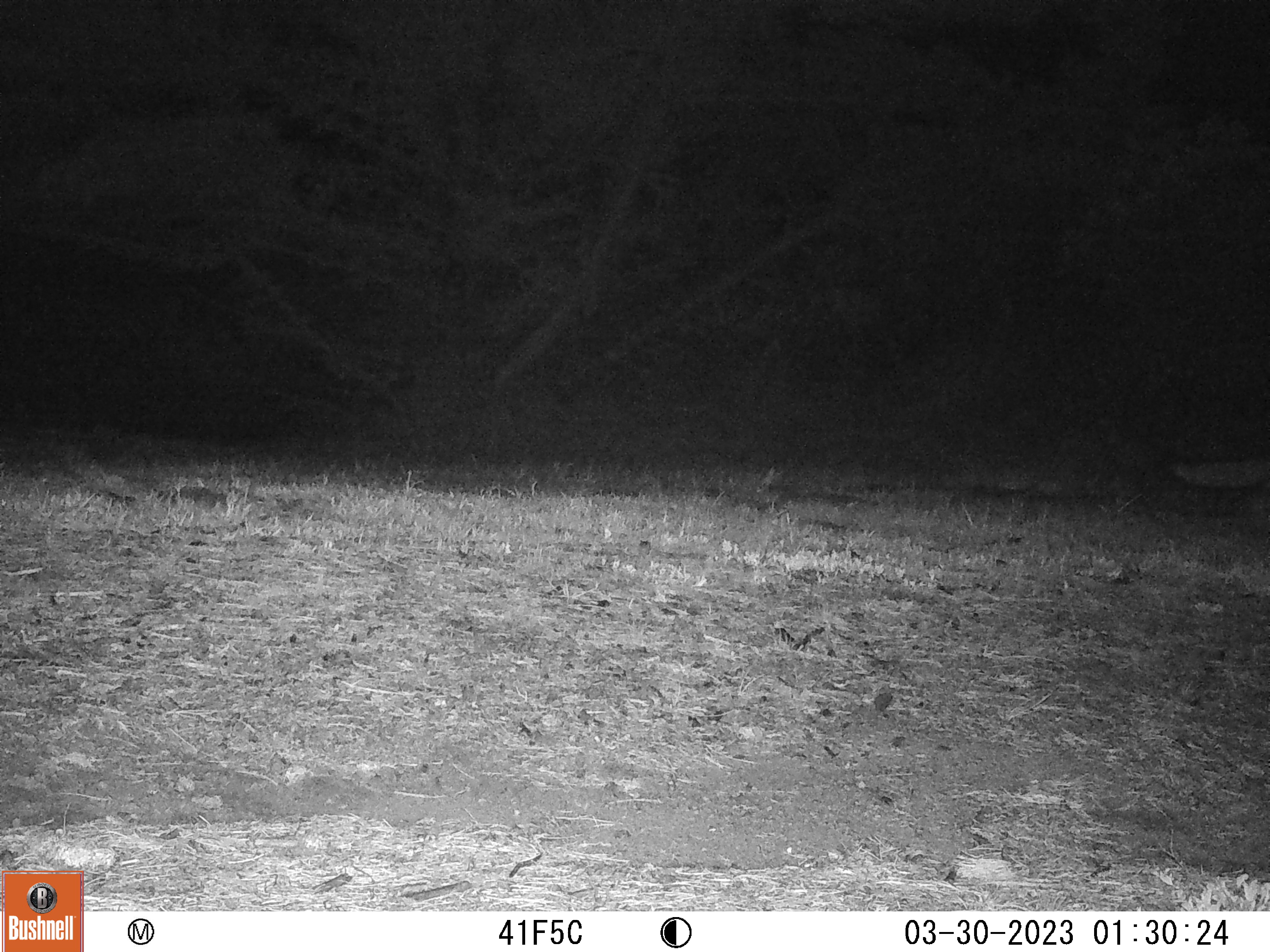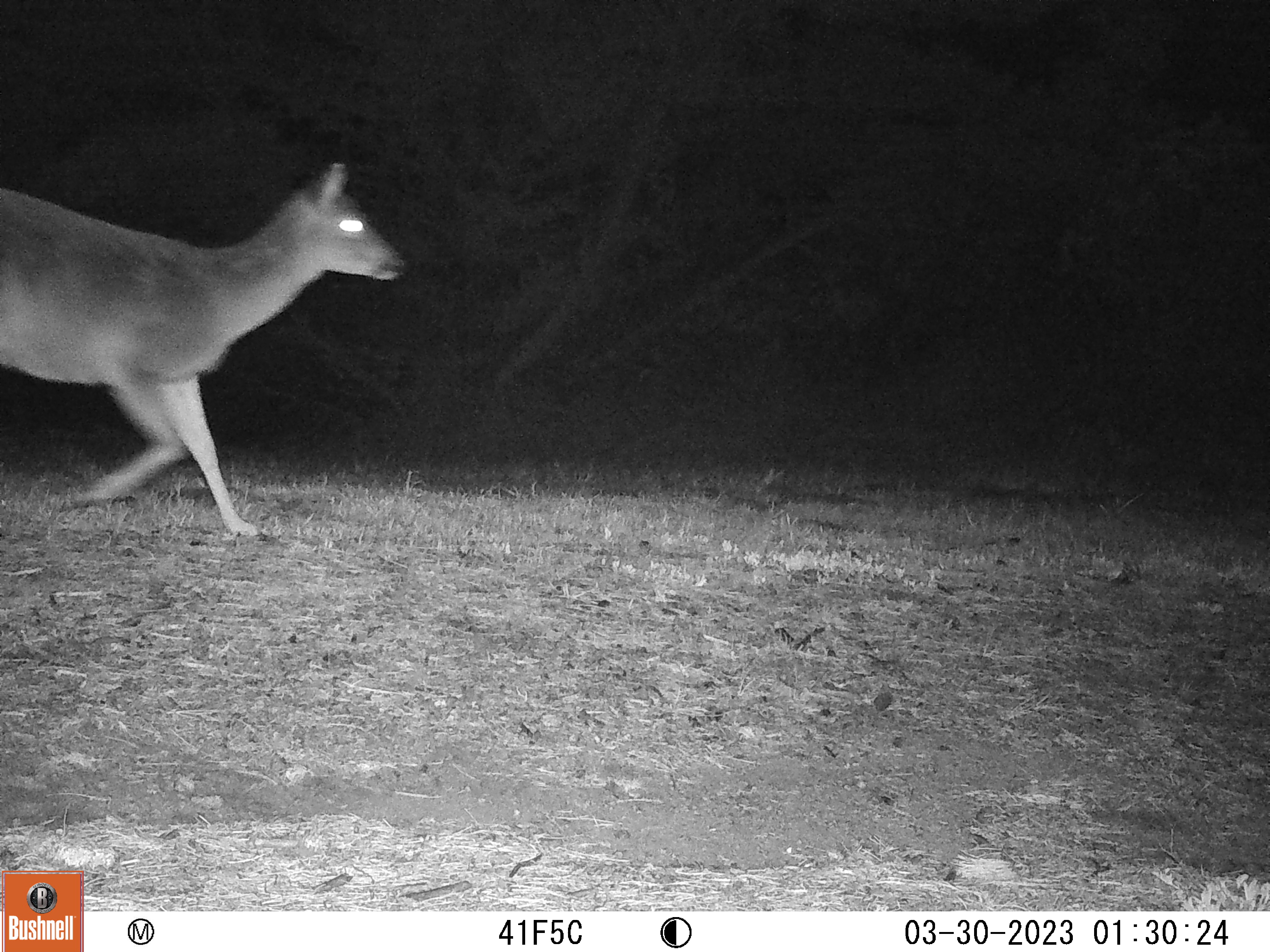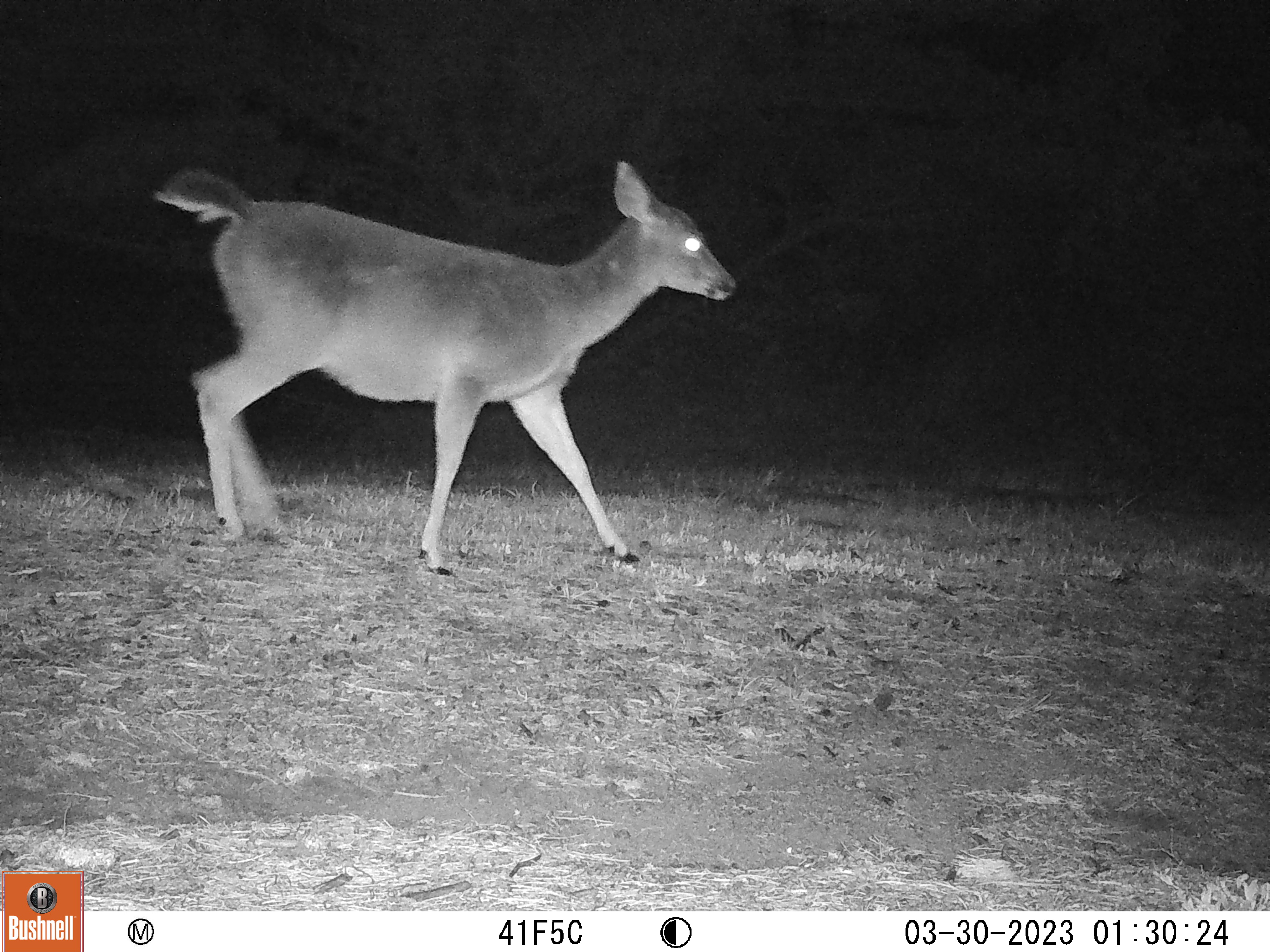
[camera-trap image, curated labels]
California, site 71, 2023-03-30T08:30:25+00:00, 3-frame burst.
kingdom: Animalia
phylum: Chordata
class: Mammalia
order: Carnivora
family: Canidae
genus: Urocyon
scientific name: Urocyon cinereoargenteus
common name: gray fox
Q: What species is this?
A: Gray fox (Urocyon cinereoargenteus).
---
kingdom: Animalia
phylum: Chordata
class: Mammalia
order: Artiodactyla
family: Cervidae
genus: Odocoileus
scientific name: Odocoileus hemionus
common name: mule deer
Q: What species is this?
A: Mule deer (Odocoileus hemionus).